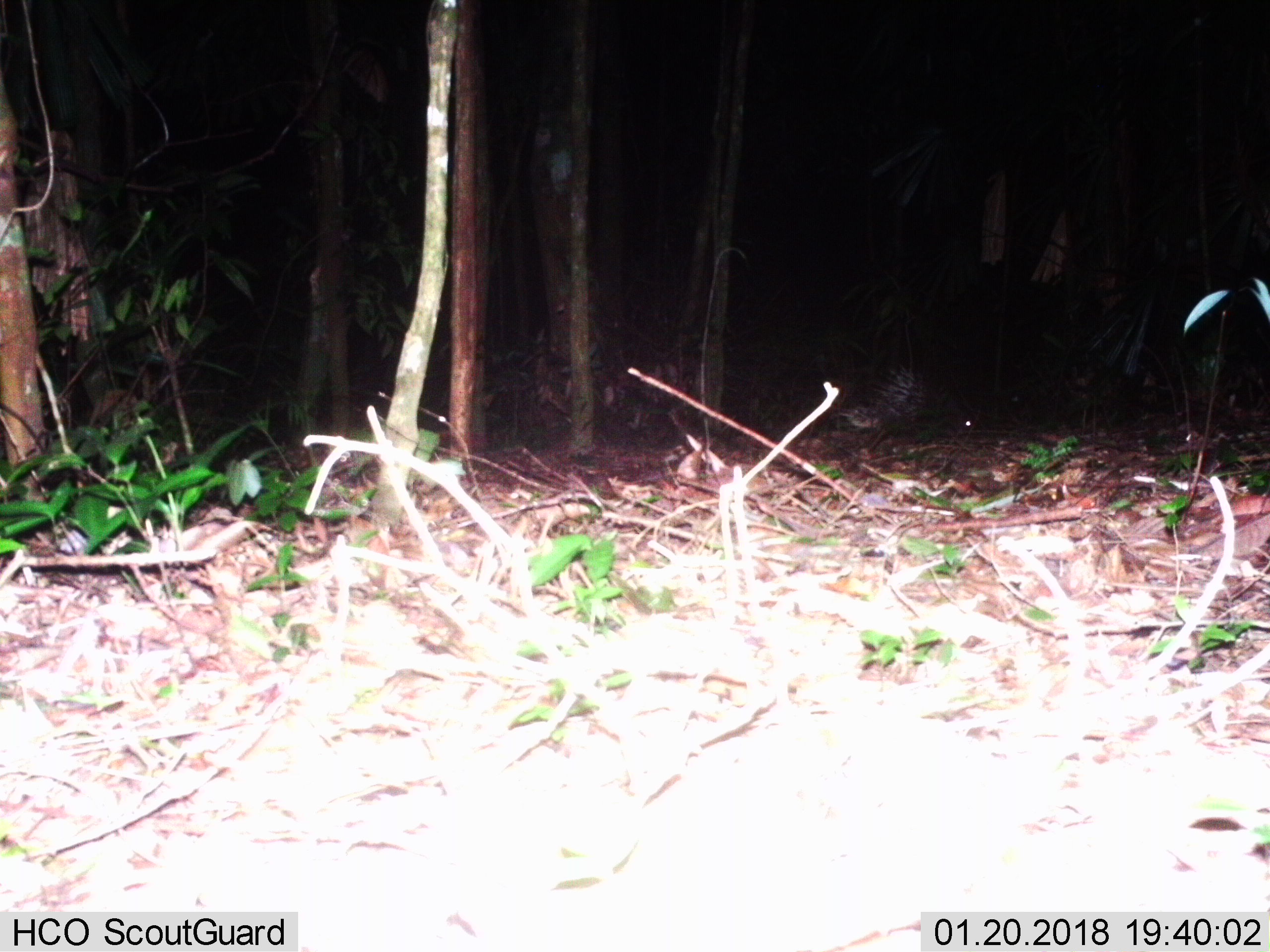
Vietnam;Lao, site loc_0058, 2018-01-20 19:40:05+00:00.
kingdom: Animalia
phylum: Chordata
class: Mammalia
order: Rodentia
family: Hystricidae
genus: Hystrix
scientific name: Hystrix brachyura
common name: malayan porcupine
Malayan porcupine (Hystrix brachyura). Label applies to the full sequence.